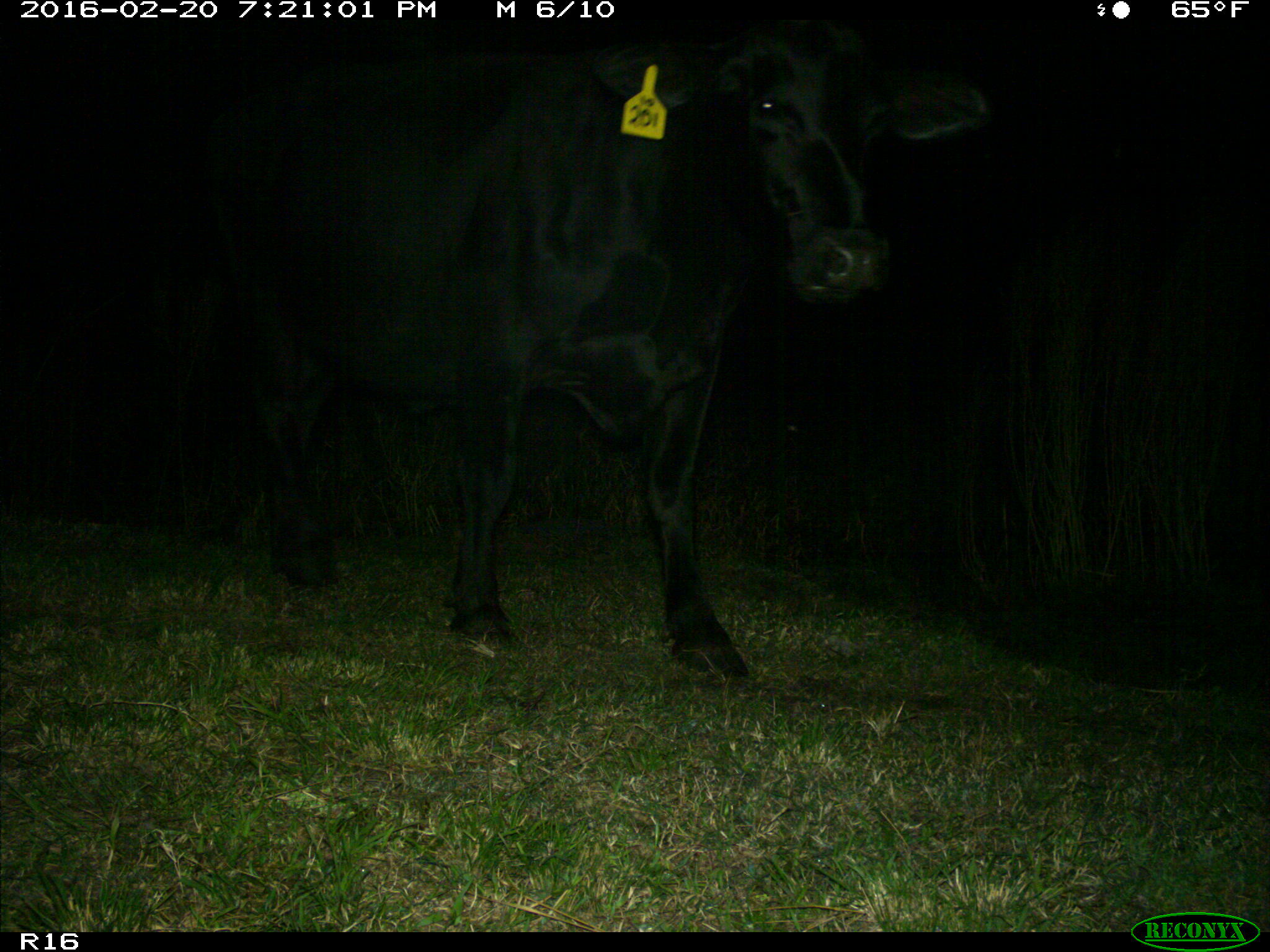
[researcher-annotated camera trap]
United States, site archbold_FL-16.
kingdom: Animalia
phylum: Chordata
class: Mammalia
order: Artiodactyla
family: Bovidae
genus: Bos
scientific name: Bos taurus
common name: domestic cow